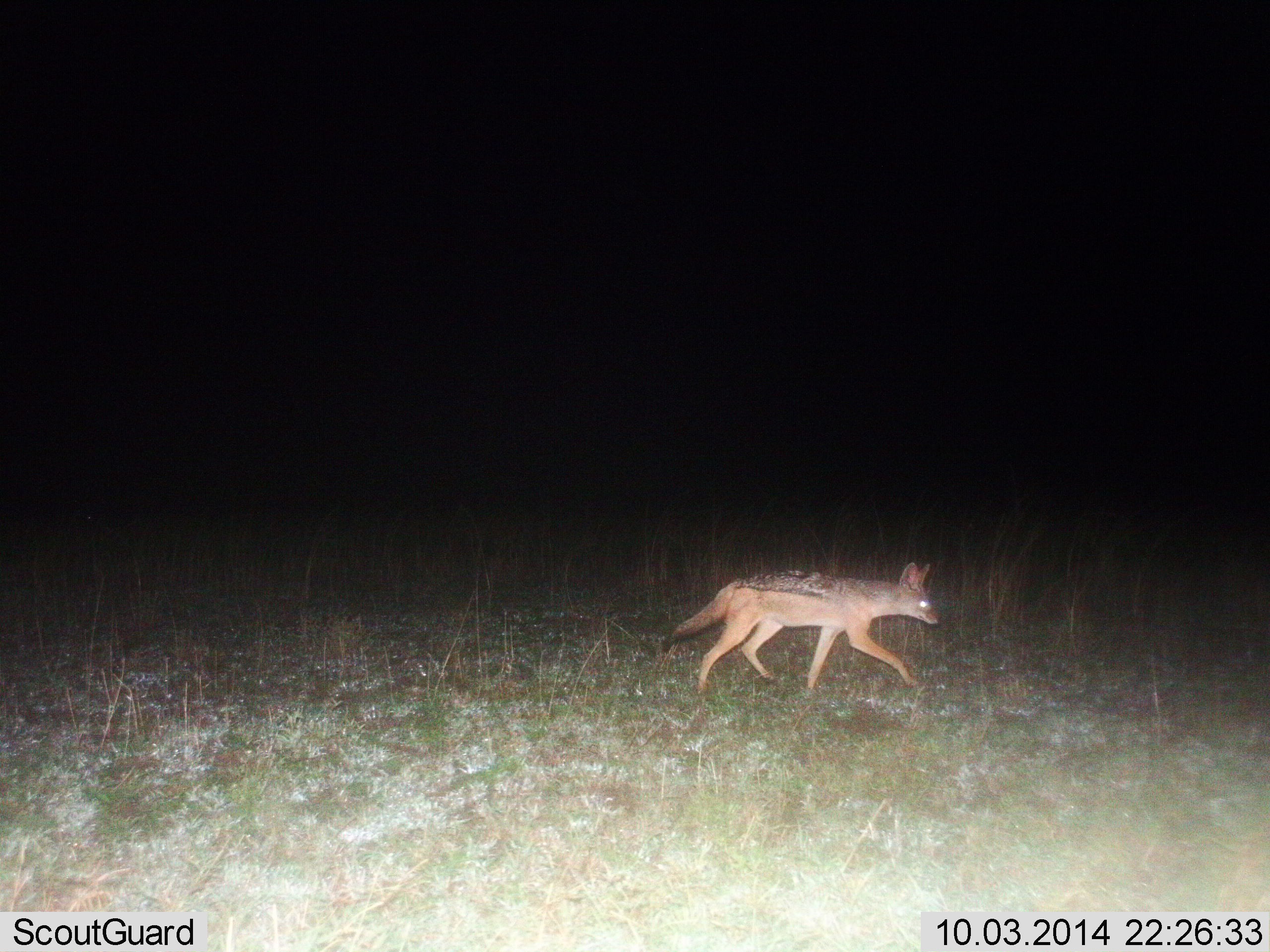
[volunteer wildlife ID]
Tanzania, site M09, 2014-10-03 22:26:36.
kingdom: Animalia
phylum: Chordata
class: Mammalia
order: Carnivora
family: Canidae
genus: Lupulella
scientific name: Lupulella mesomelas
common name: black-backed jackal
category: jackal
Jackal (black-backed jackal) (Lupulella mesomelas), count 1. Behavior (volunteer vote fractions): standing 0%, resting 0%, moving 100%, interacting 0%. Young present (vote fraction): 0%. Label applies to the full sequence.